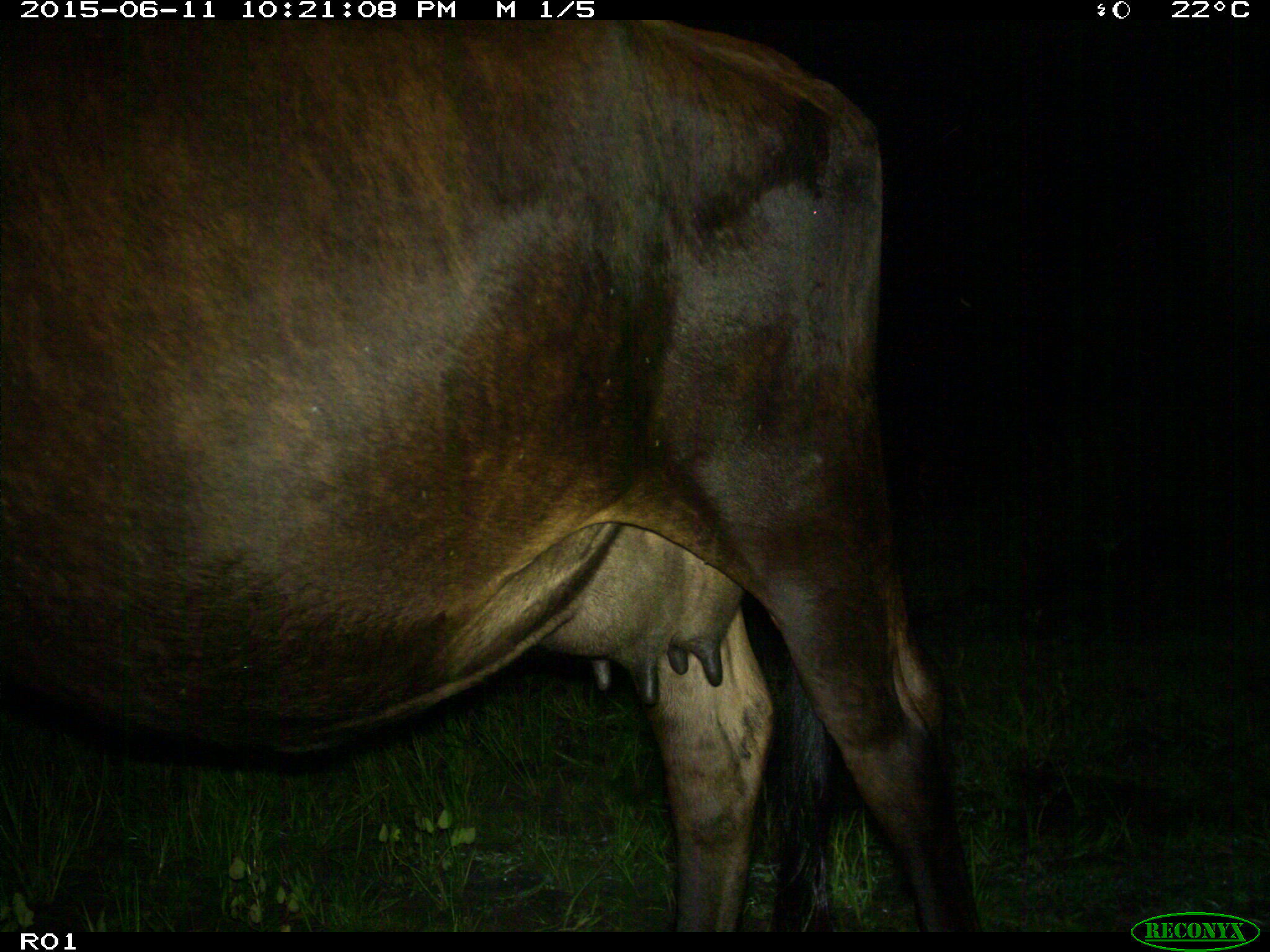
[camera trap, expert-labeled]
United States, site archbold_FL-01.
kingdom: Animalia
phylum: Chordata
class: Mammalia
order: Artiodactyla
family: Bovidae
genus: Bos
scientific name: Bos taurus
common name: domestic cow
Bos taurus (domestic cow).